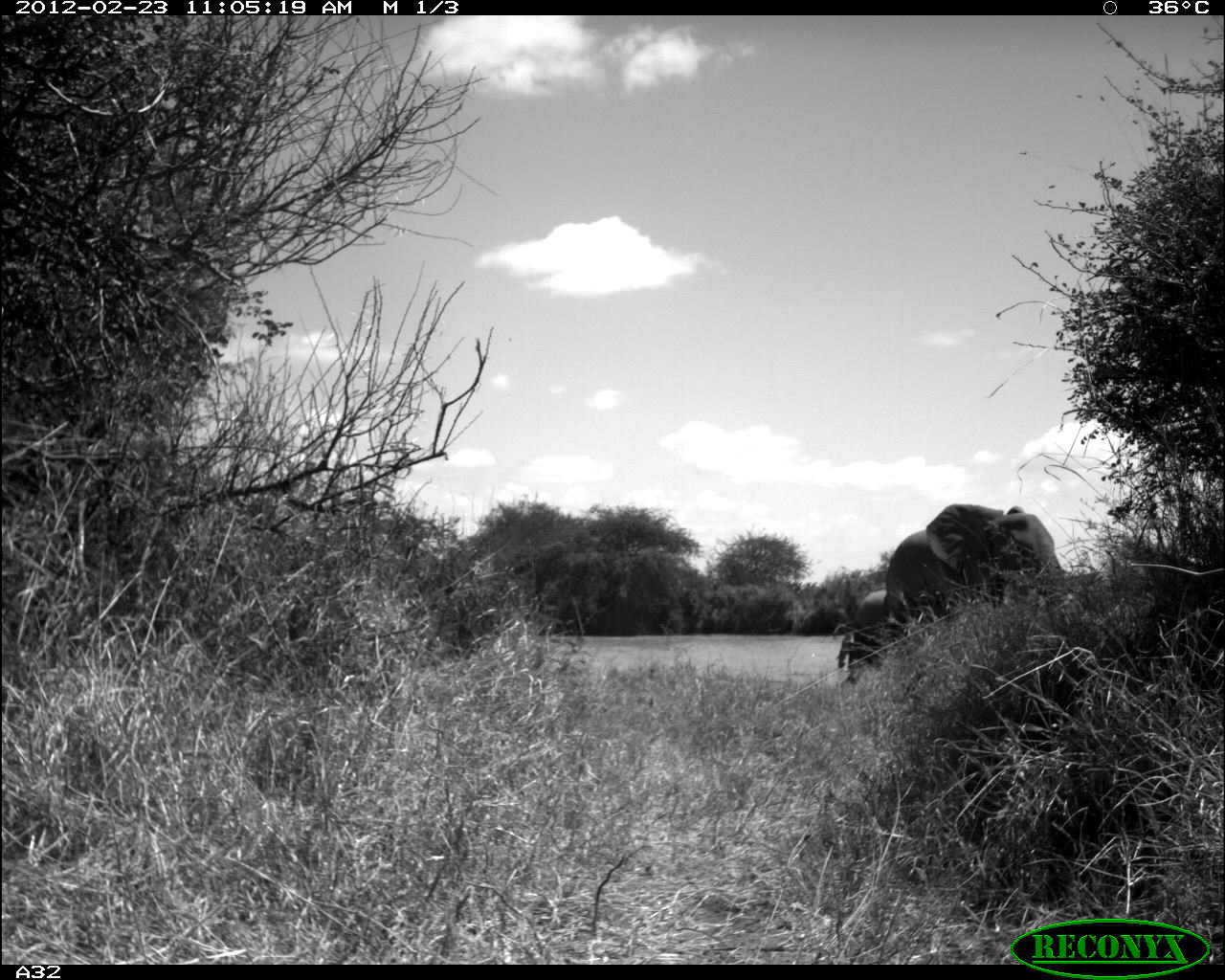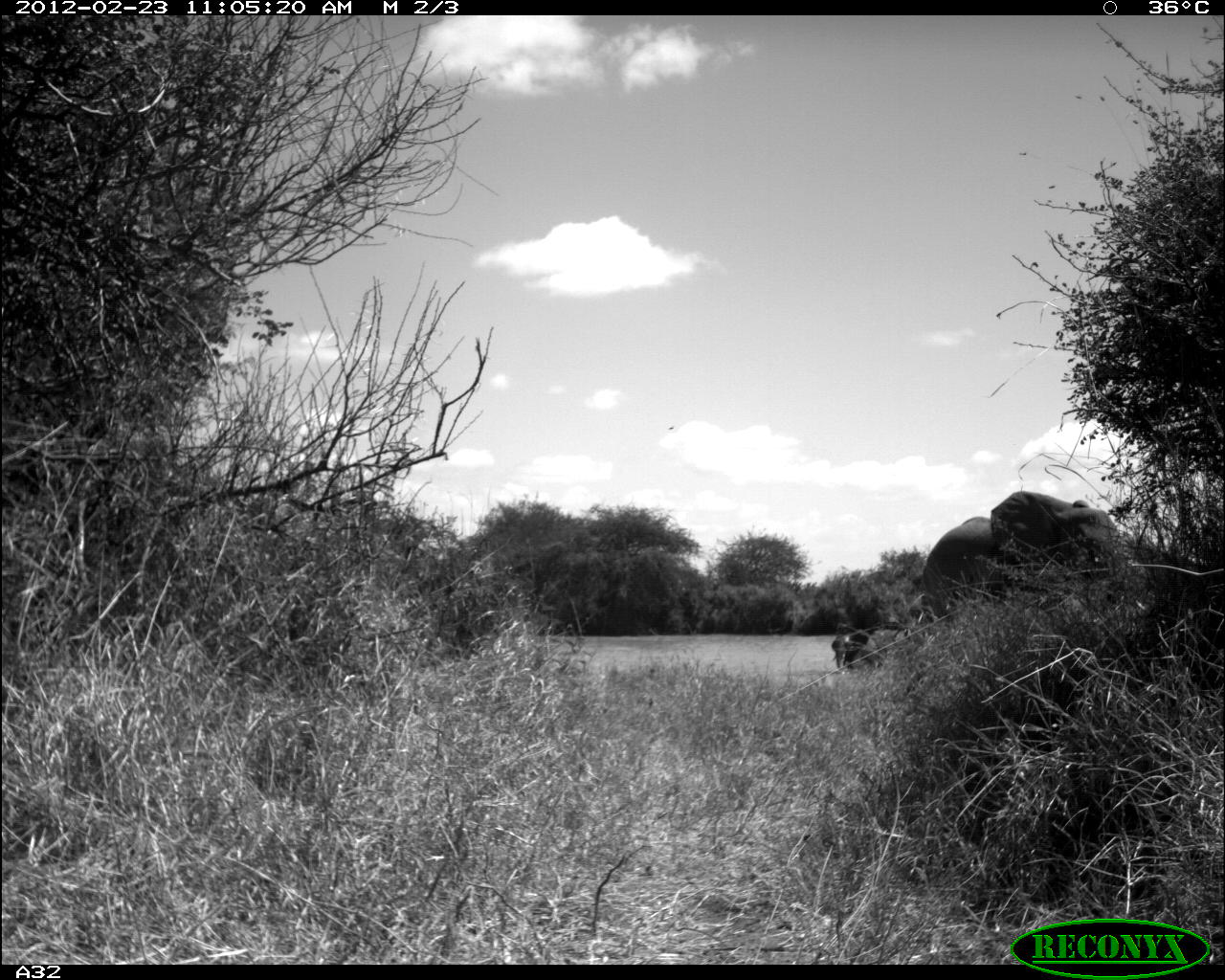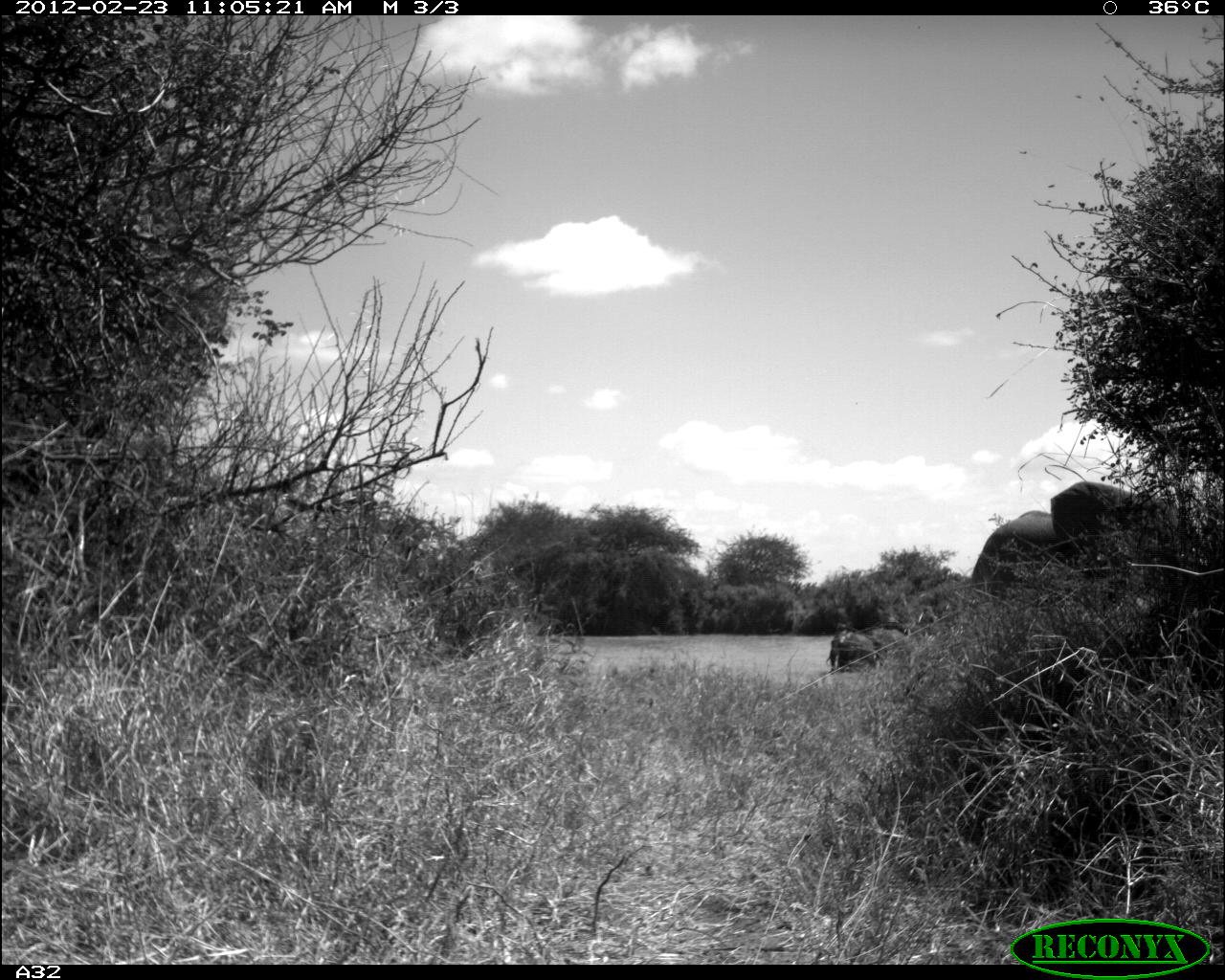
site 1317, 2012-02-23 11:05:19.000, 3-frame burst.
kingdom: Animalia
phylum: Chordata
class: Mammalia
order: Proboscidea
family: Elephantidae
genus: Loxodonta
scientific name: Loxodonta africana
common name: african bush elephant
Loxodonta africana (african bush elephant), count 2.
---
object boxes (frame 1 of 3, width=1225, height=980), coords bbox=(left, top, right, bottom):
loxodonta africana: bbox=(883, 502, 1077, 636); bbox=(837, 587, 904, 680)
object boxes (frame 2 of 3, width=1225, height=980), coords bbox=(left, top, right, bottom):
loxodonta africana: bbox=(923, 490, 1145, 633); bbox=(832, 632, 868, 671)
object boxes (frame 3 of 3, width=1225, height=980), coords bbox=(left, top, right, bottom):
loxodonta africana: bbox=(969, 479, 1224, 638); bbox=(824, 629, 876, 672)